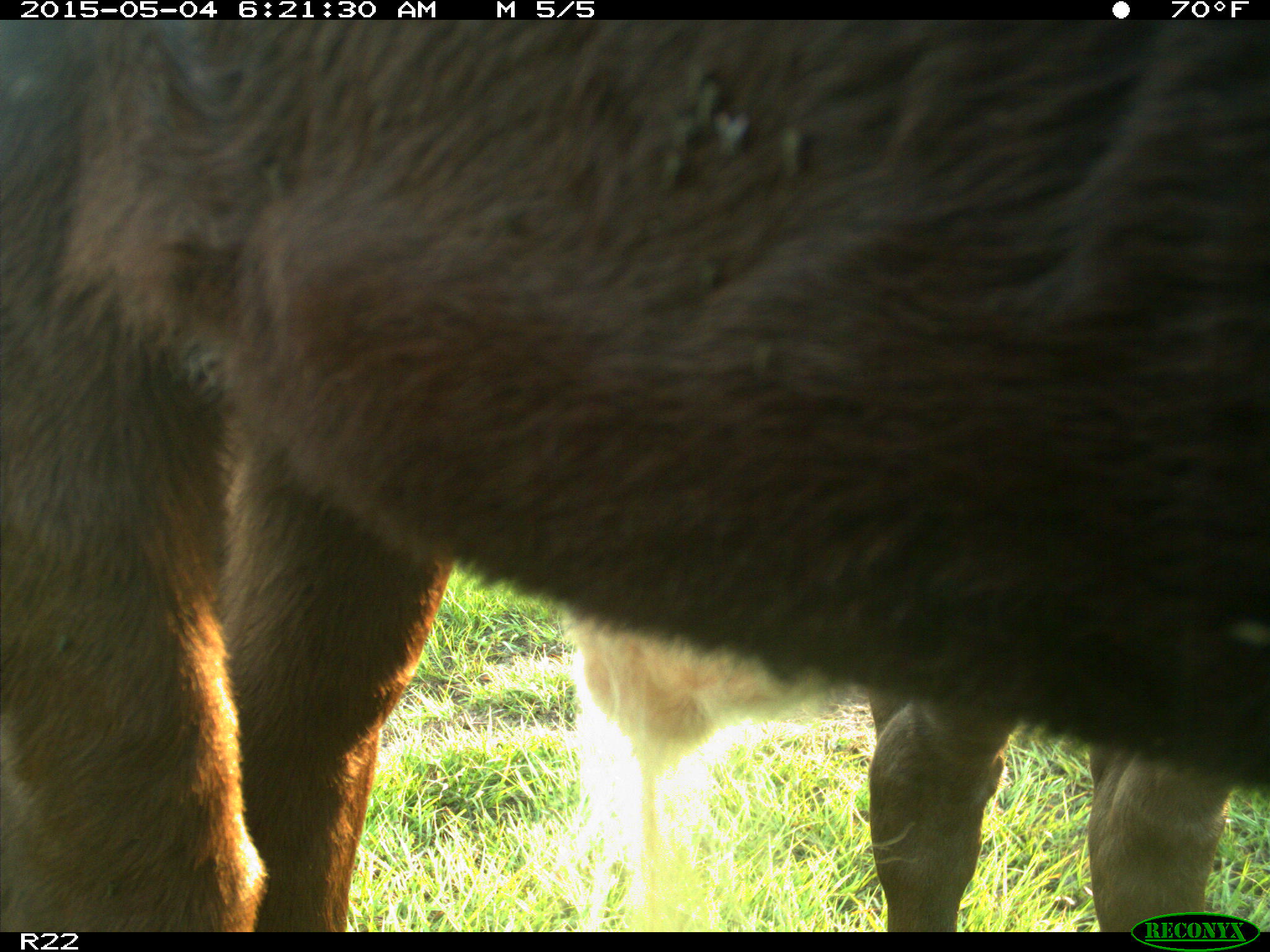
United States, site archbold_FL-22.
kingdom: Animalia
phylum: Chordata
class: Mammalia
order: Artiodactyla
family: Bovidae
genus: Bos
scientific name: Bos taurus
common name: domestic cow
Bos taurus (domestic cow).